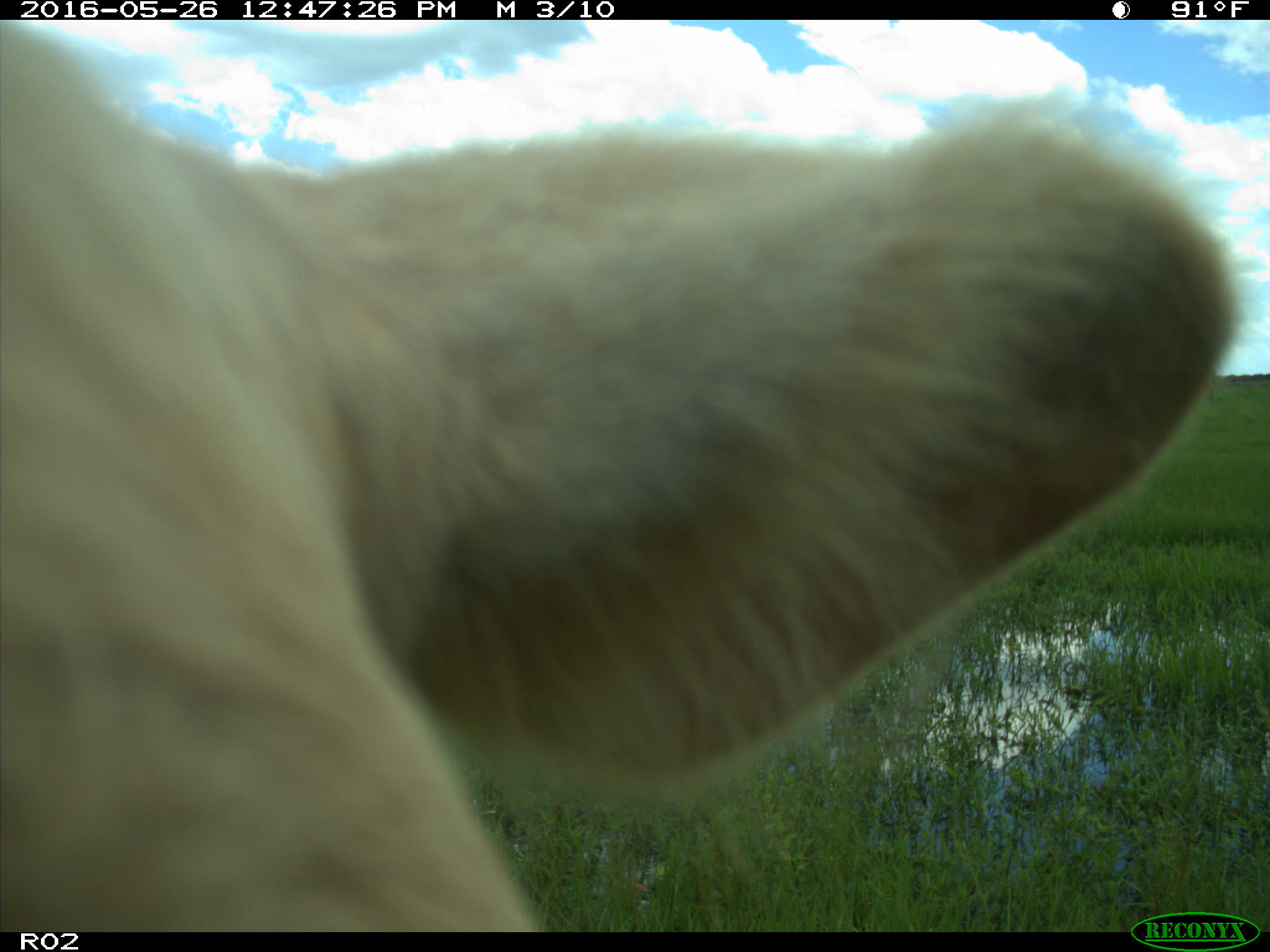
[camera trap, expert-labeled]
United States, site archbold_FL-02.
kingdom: Animalia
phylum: Chordata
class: Mammalia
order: Artiodactyla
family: Bovidae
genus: Bos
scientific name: Bos taurus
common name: domestic cow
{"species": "Bos taurus (domestic cow)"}